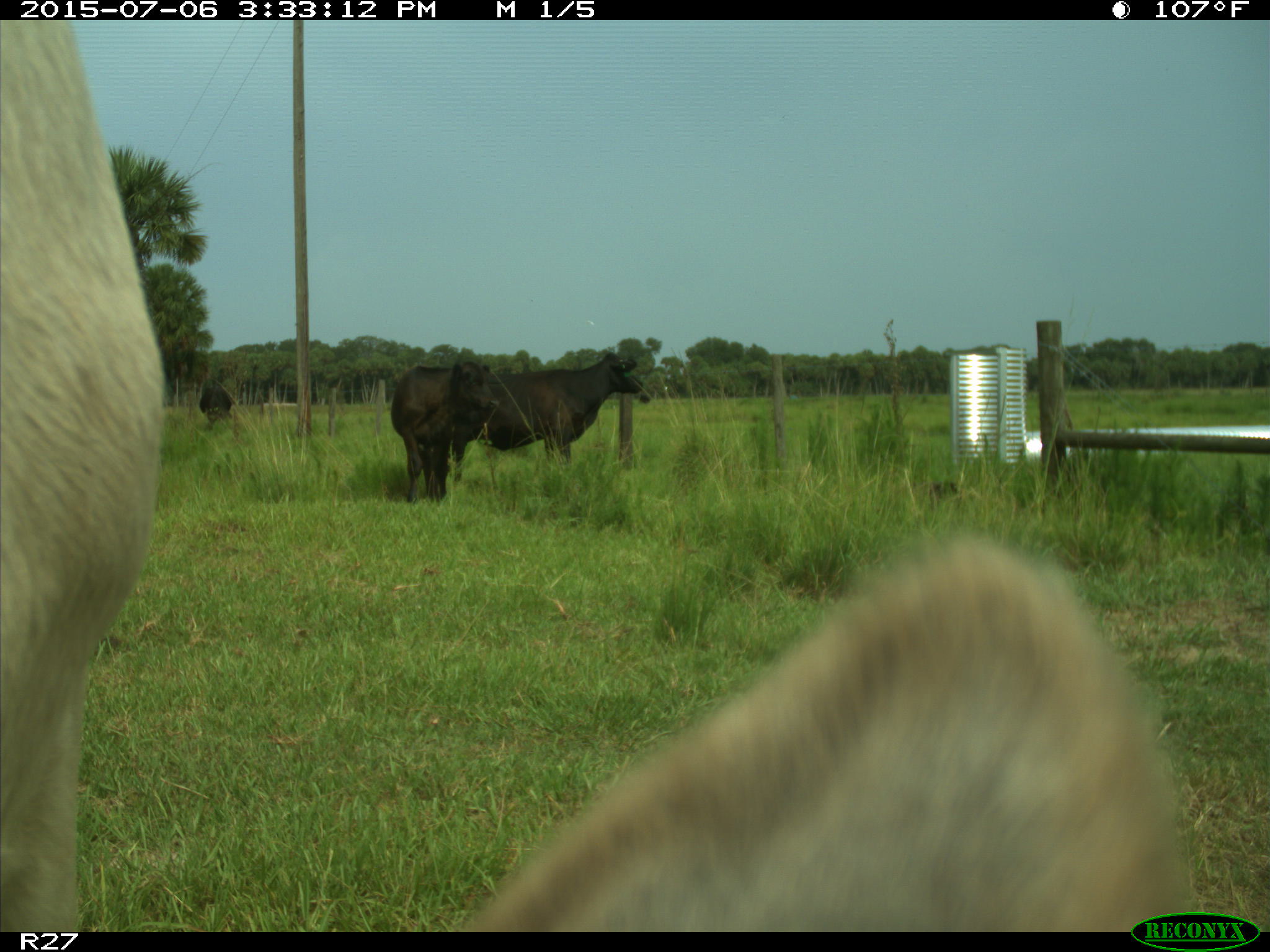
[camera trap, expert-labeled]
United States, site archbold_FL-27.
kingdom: Animalia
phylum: Chordata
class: Mammalia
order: Artiodactyla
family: Bovidae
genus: Bos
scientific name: Bos taurus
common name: domestic cow